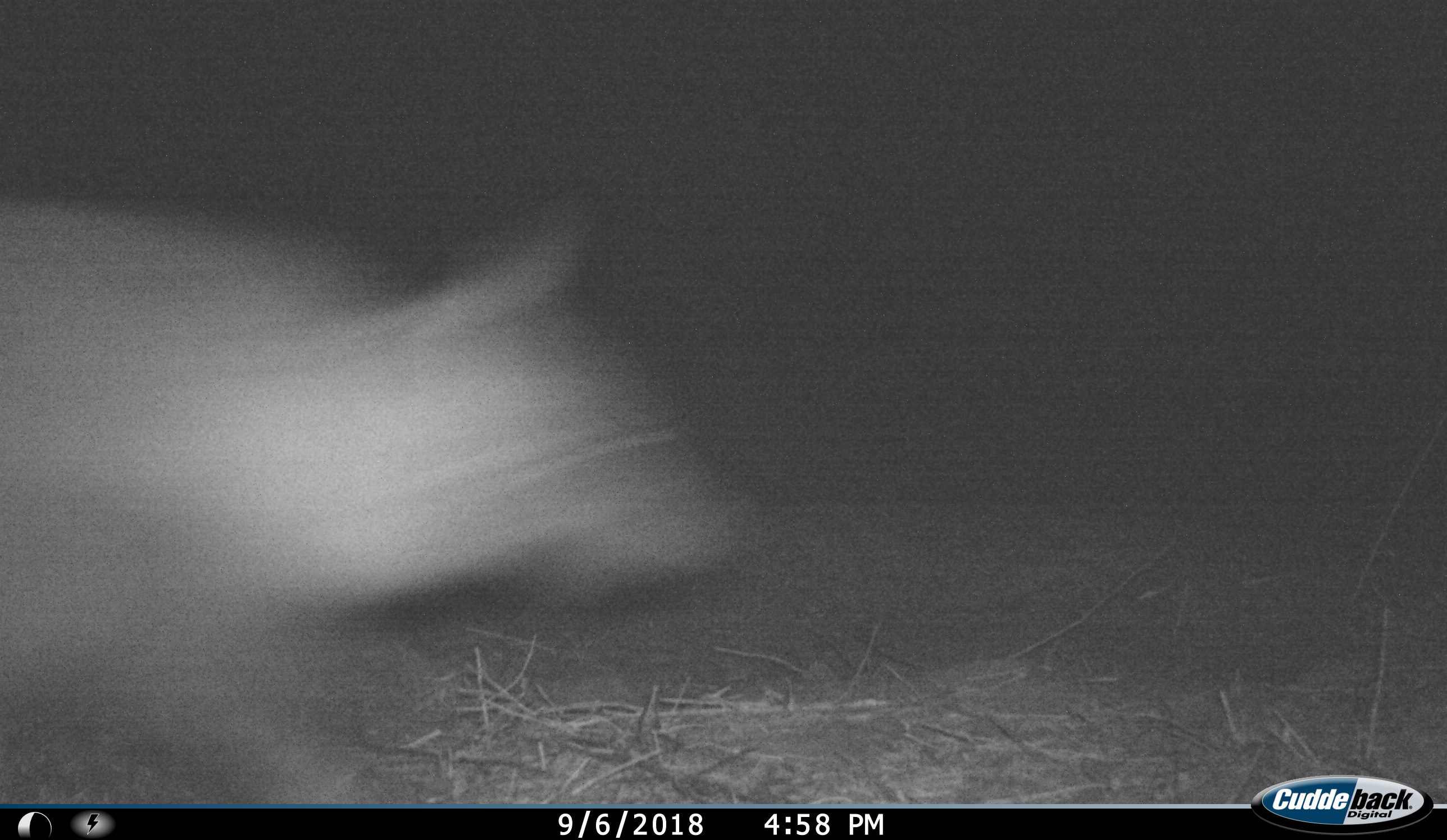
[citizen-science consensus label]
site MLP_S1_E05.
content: unidentified animal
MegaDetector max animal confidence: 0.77